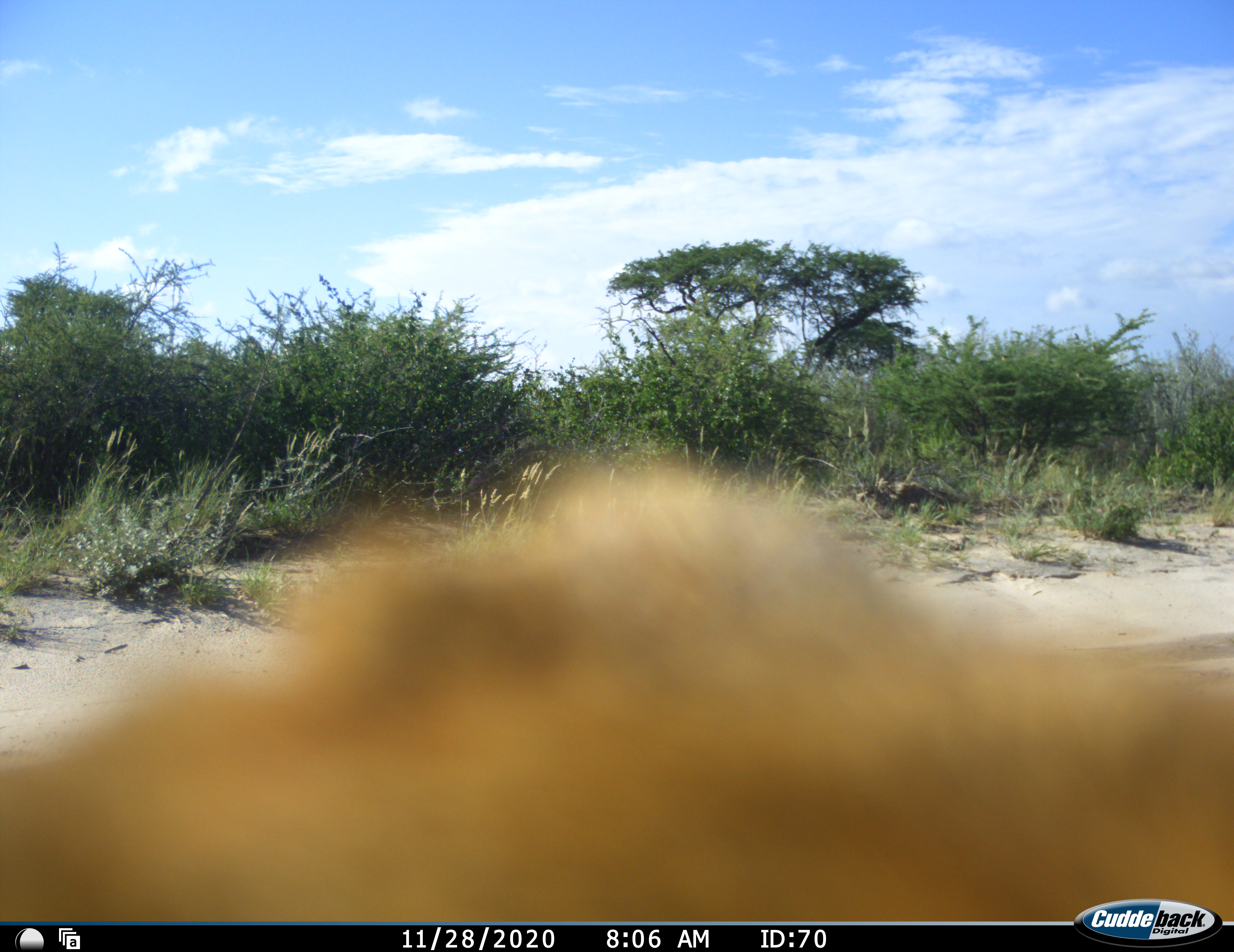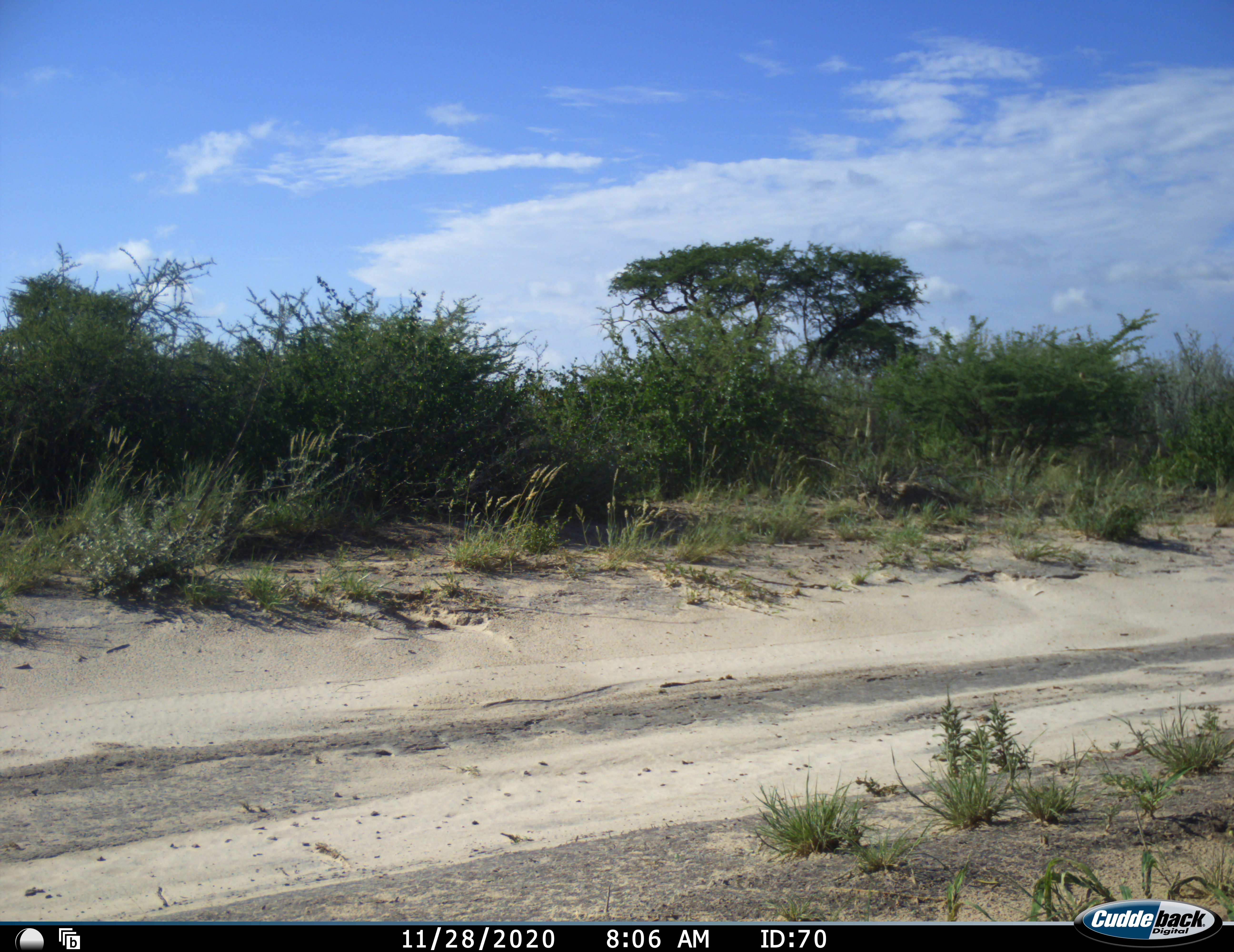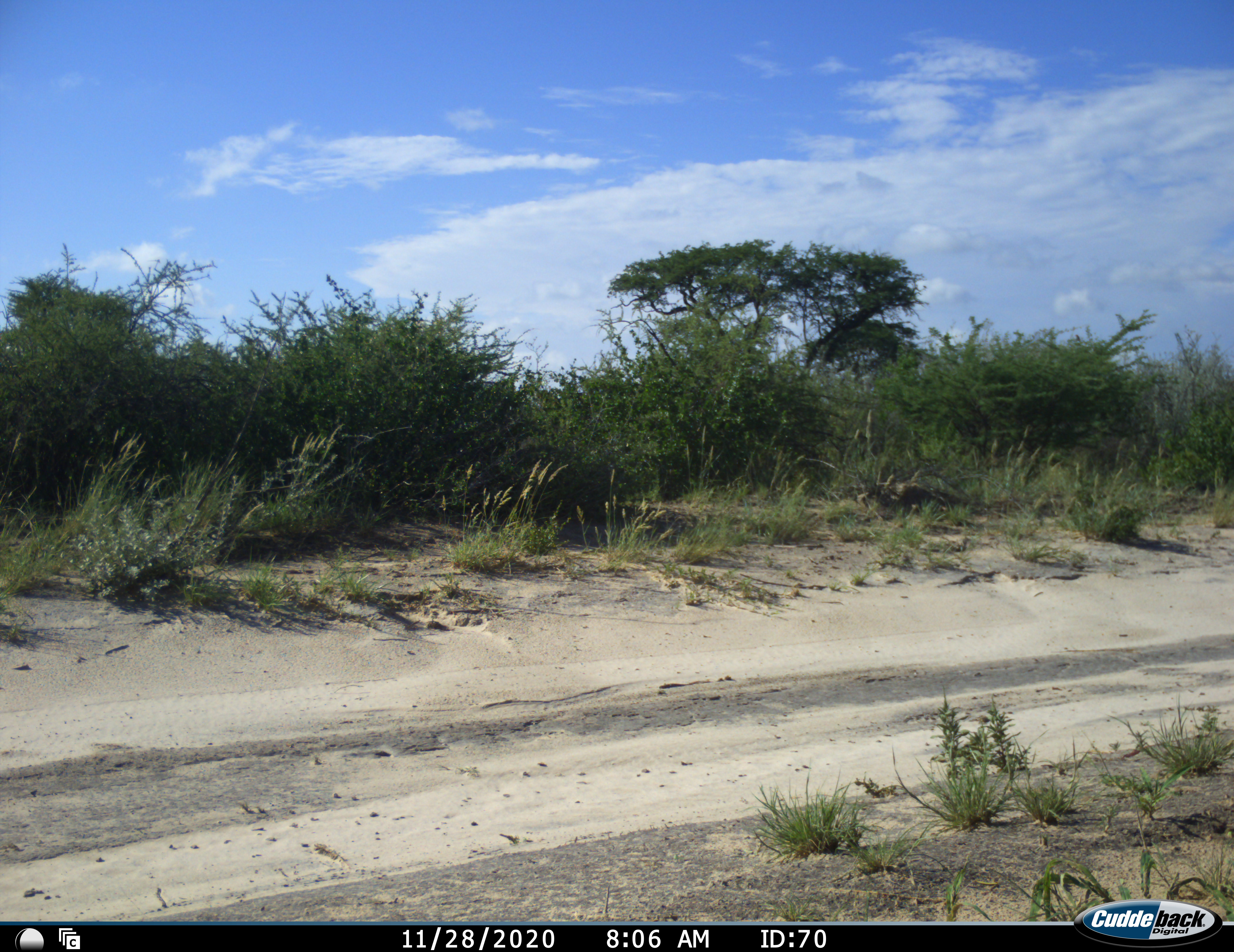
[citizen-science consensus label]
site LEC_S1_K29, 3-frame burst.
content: unidentified animal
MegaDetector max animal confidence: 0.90